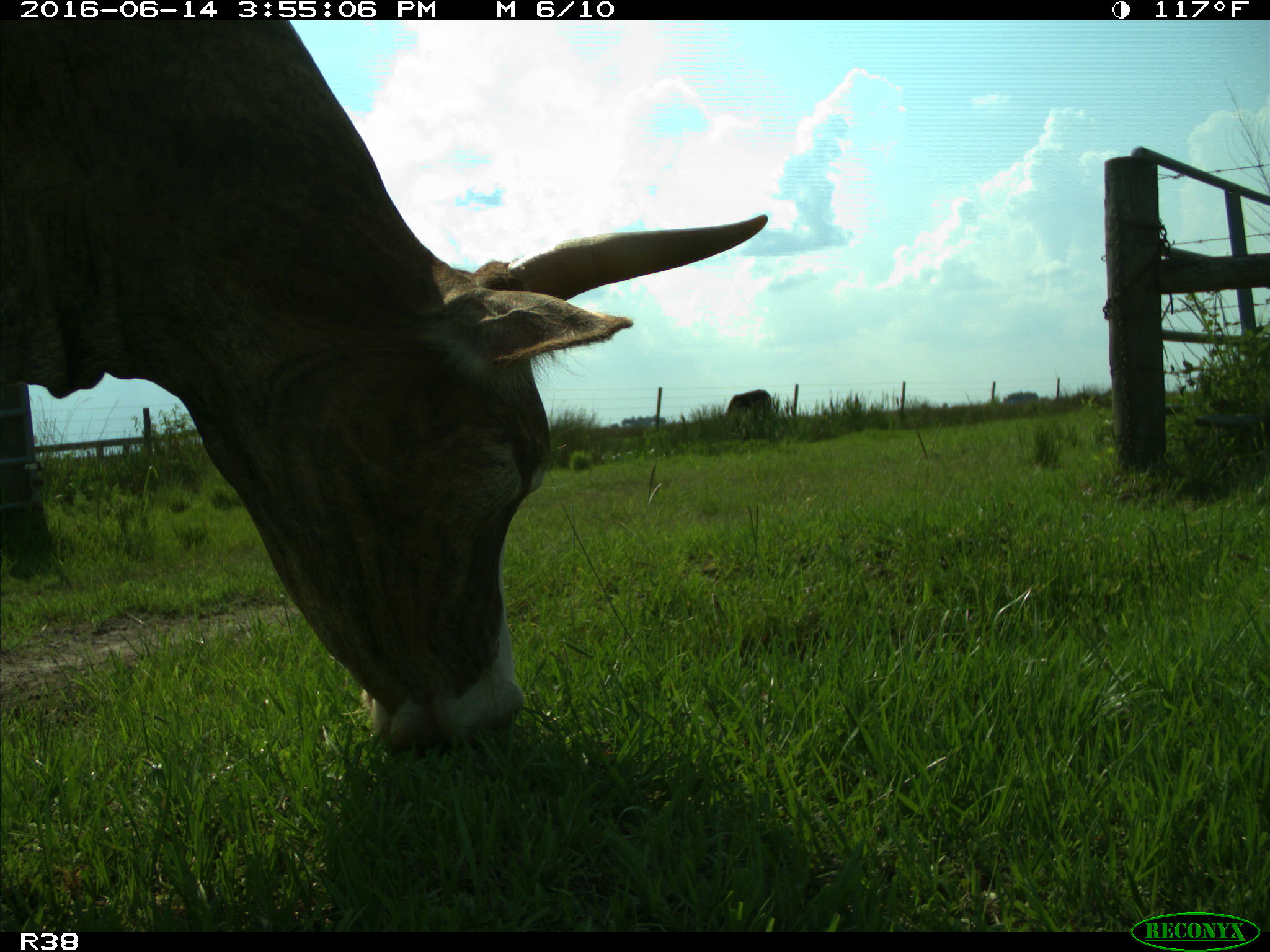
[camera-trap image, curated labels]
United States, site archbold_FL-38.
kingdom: Animalia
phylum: Chordata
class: Mammalia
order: Artiodactyla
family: Bovidae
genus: Bos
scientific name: Bos taurus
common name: domestic cow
Bos taurus (domestic cow).